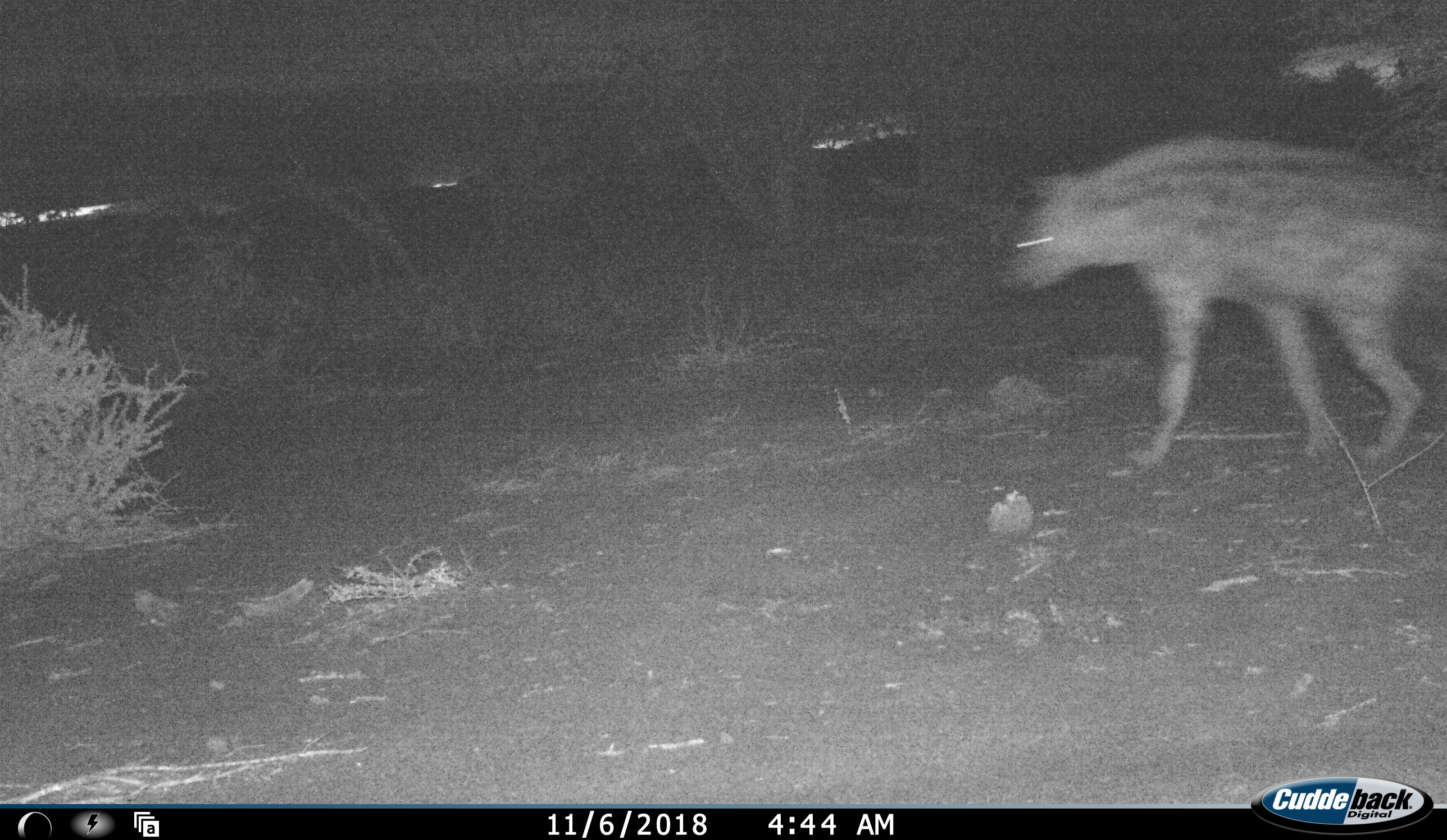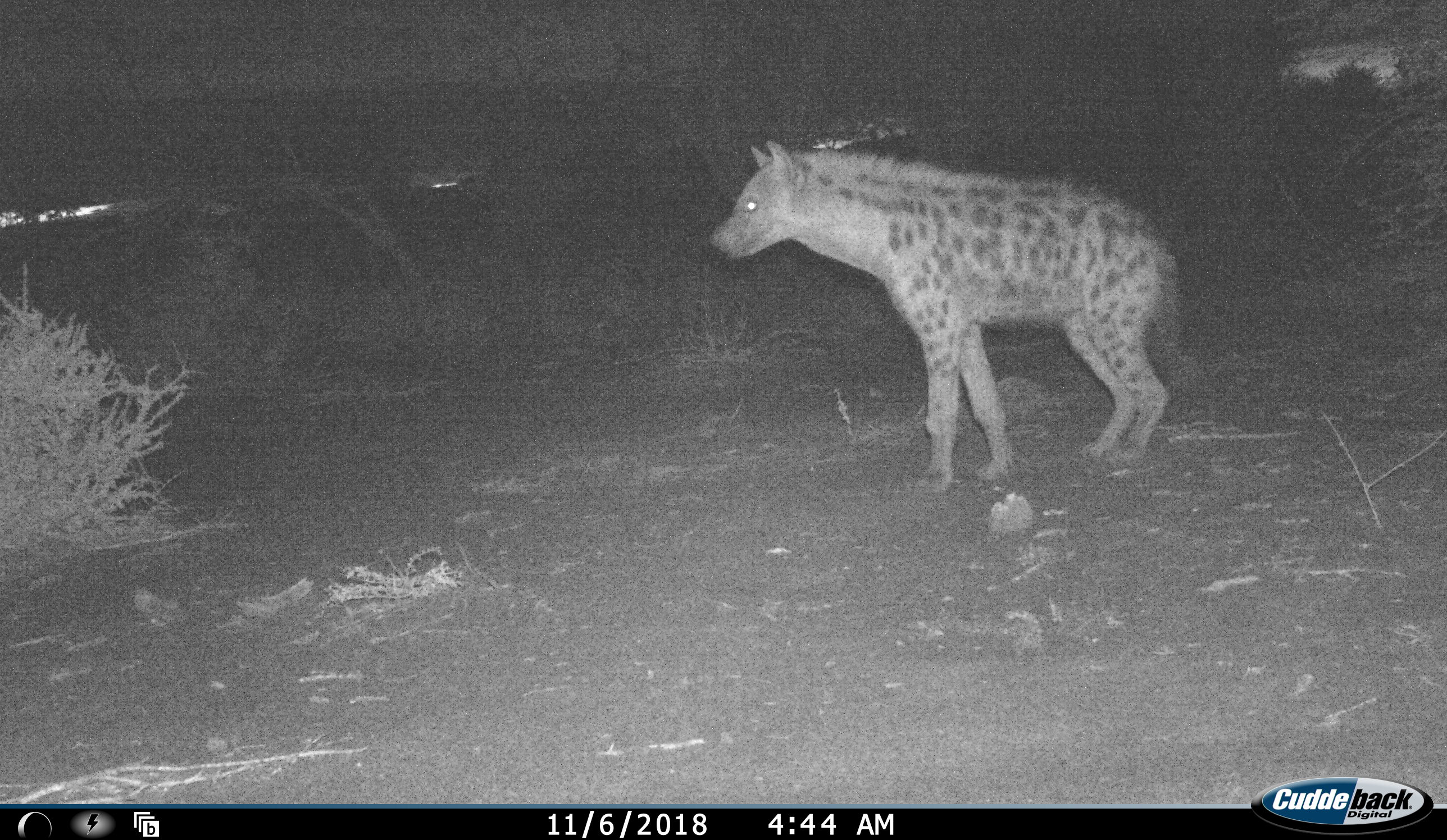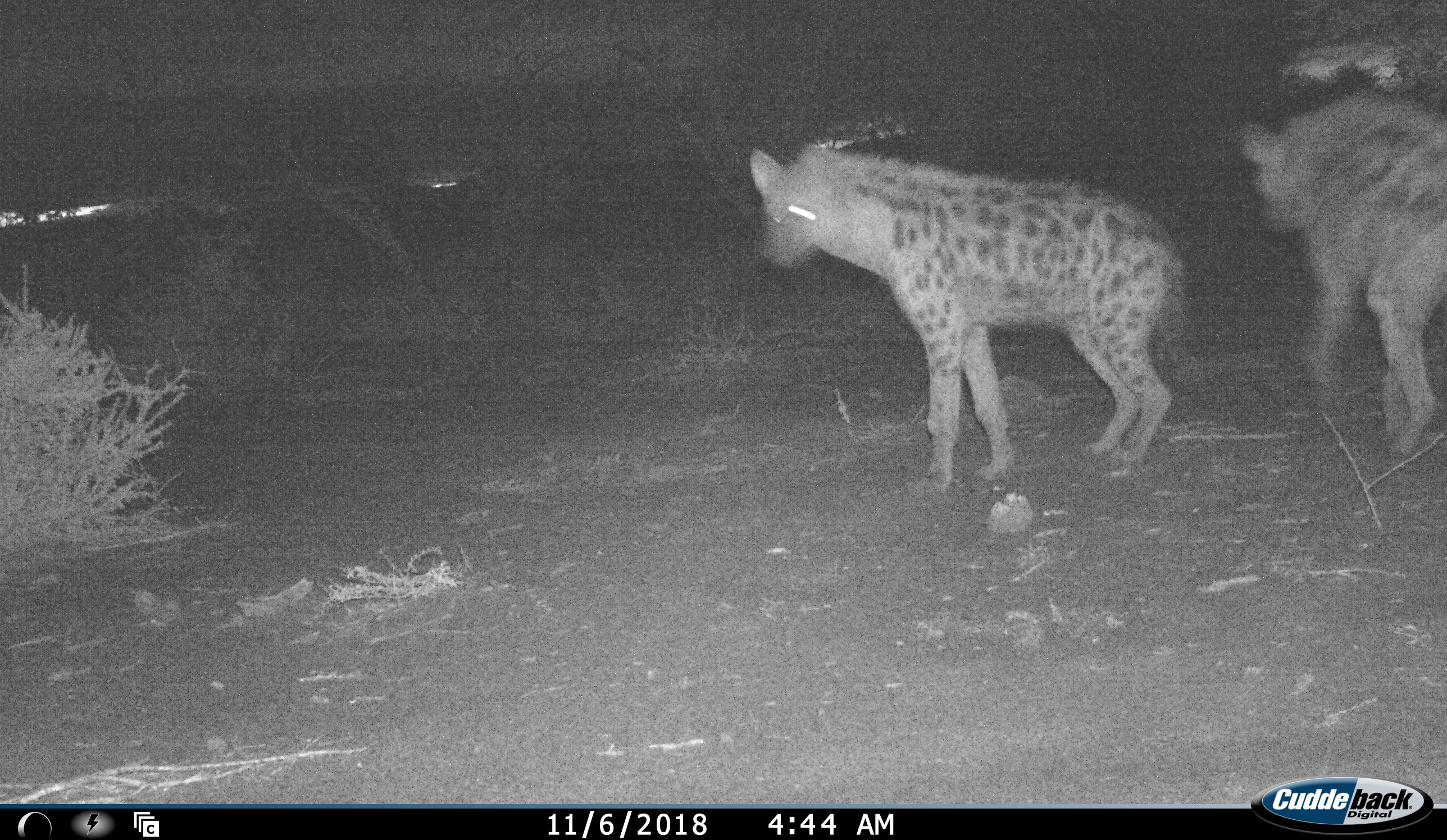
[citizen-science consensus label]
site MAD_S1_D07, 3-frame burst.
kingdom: Animalia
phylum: Chordata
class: Mammalia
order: Carnivora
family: Hyaenidae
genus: Crocuta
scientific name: Crocuta crocuta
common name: spotted hyena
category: hyenaspotted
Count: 2.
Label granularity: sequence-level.